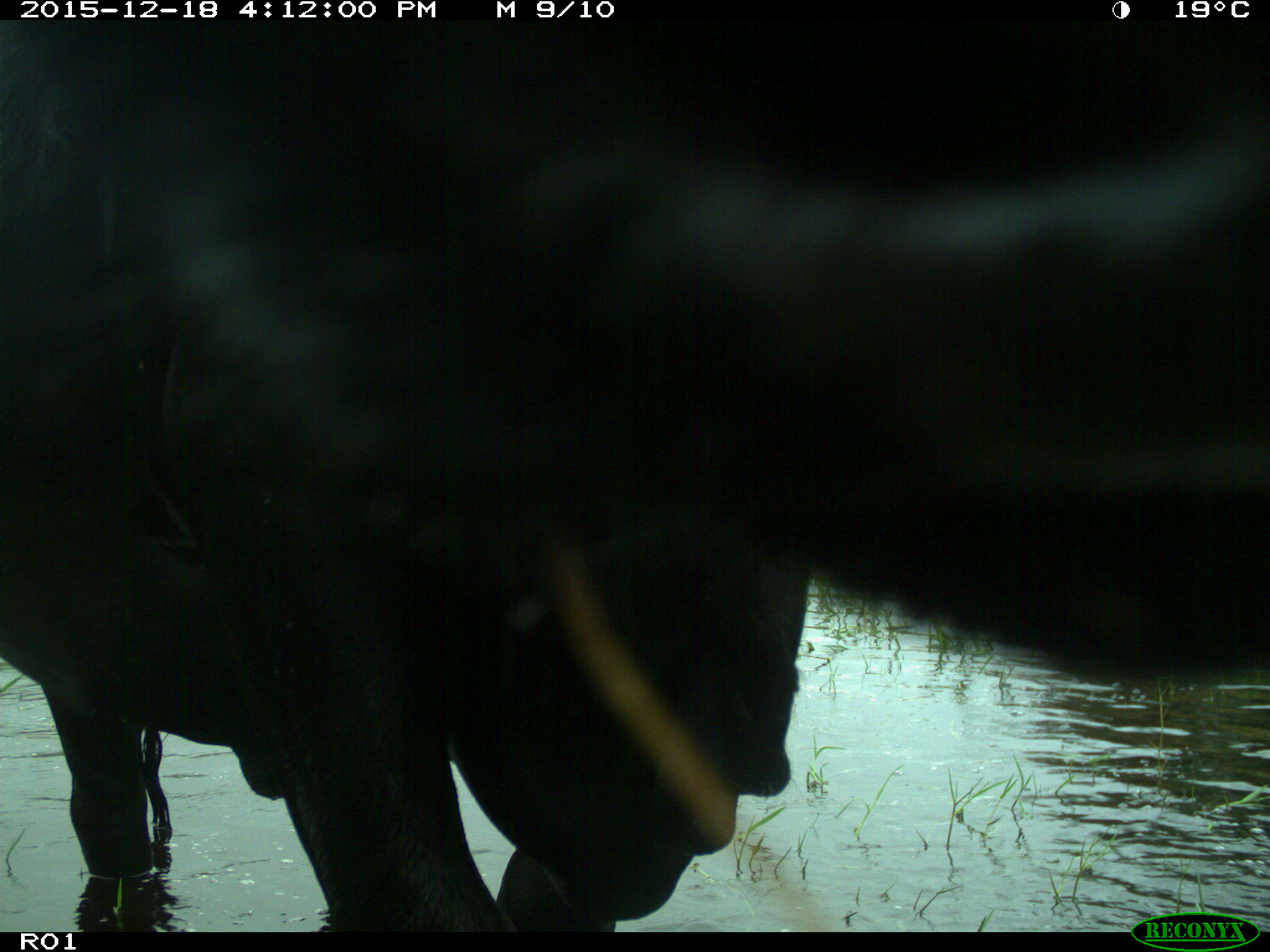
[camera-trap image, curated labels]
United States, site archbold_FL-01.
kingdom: Animalia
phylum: Chordata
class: Mammalia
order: Artiodactyla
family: Bovidae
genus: Bos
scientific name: Bos taurus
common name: domestic cow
Bos taurus (domestic cow).